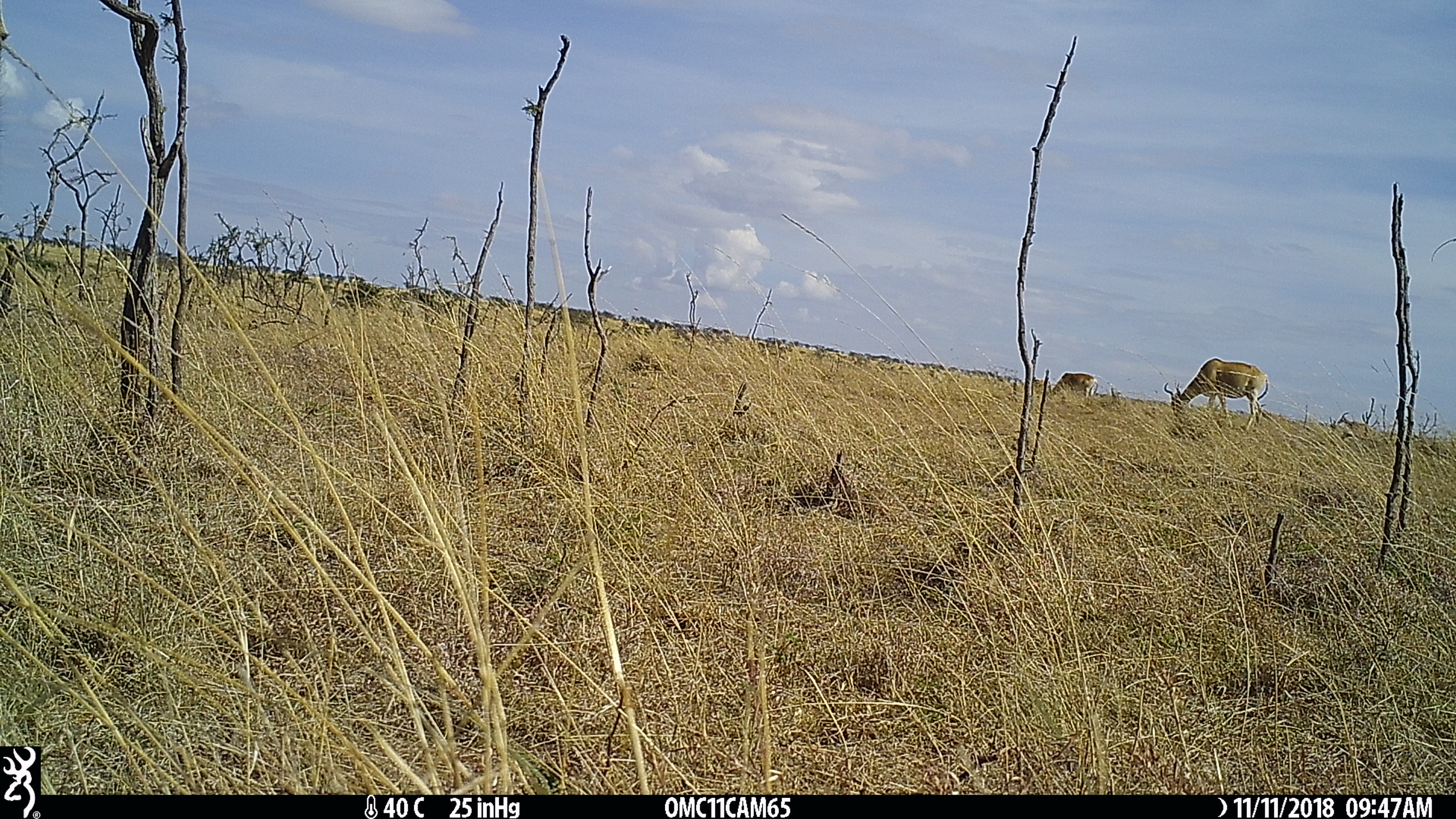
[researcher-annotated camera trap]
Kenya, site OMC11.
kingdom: Animalia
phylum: Chordata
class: Mammalia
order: Artiodactyla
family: Bovidae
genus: Alcelaphus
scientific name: Alcelaphus buselaphus cokii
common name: coke's hartebeest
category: hartebeest cokes